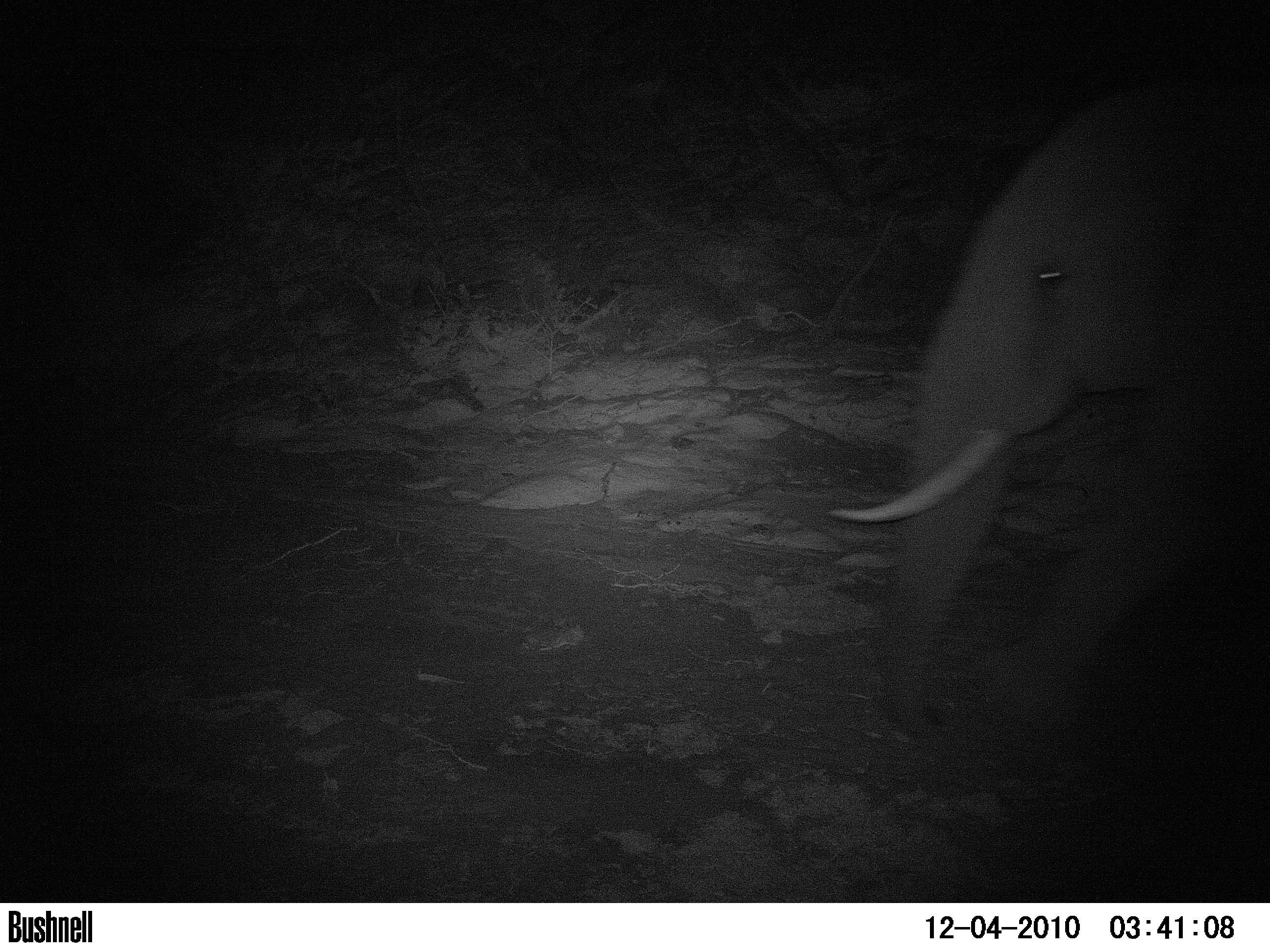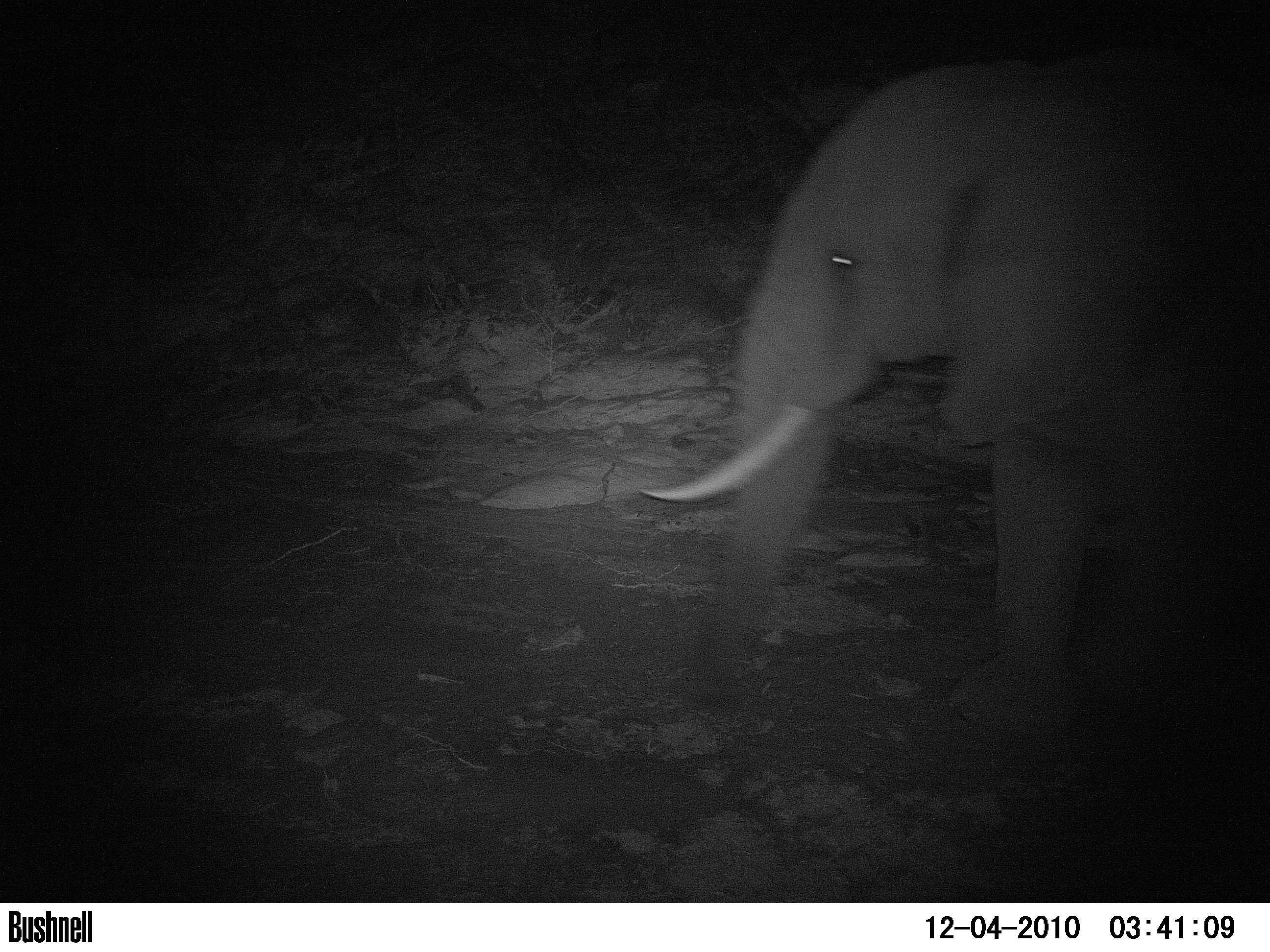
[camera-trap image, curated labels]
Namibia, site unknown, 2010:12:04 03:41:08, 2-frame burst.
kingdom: Animalia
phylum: Chordata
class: Mammalia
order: Proboscidea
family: Elephantidae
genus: Loxodonta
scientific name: Loxodonta africana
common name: african elephant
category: loxodanta africana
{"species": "loxodanta africana (african elephant) (Loxodonta africana)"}